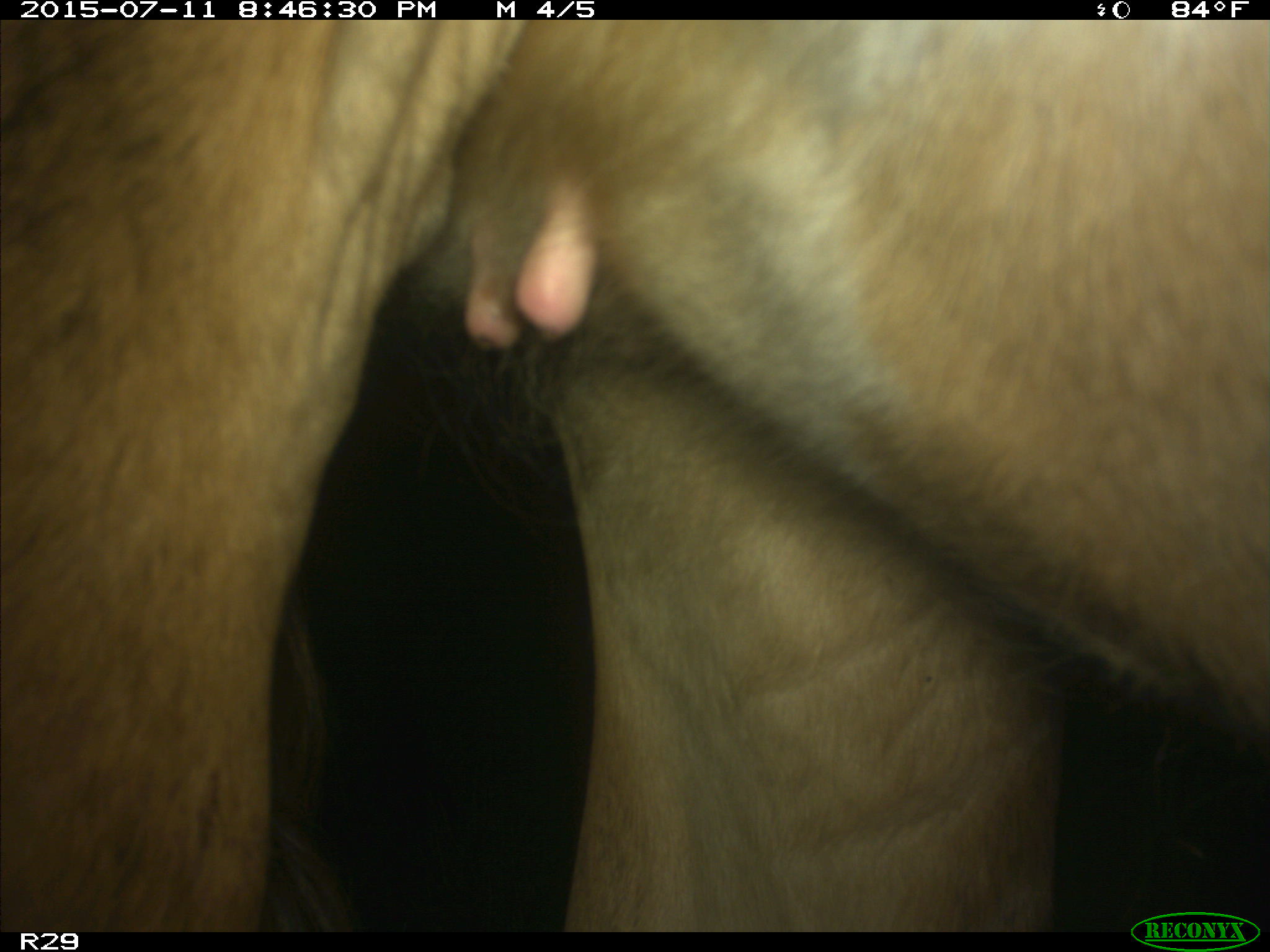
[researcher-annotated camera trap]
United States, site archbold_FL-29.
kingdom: Animalia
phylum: Chordata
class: Mammalia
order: Artiodactyla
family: Bovidae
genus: Bos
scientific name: Bos taurus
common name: domestic cow